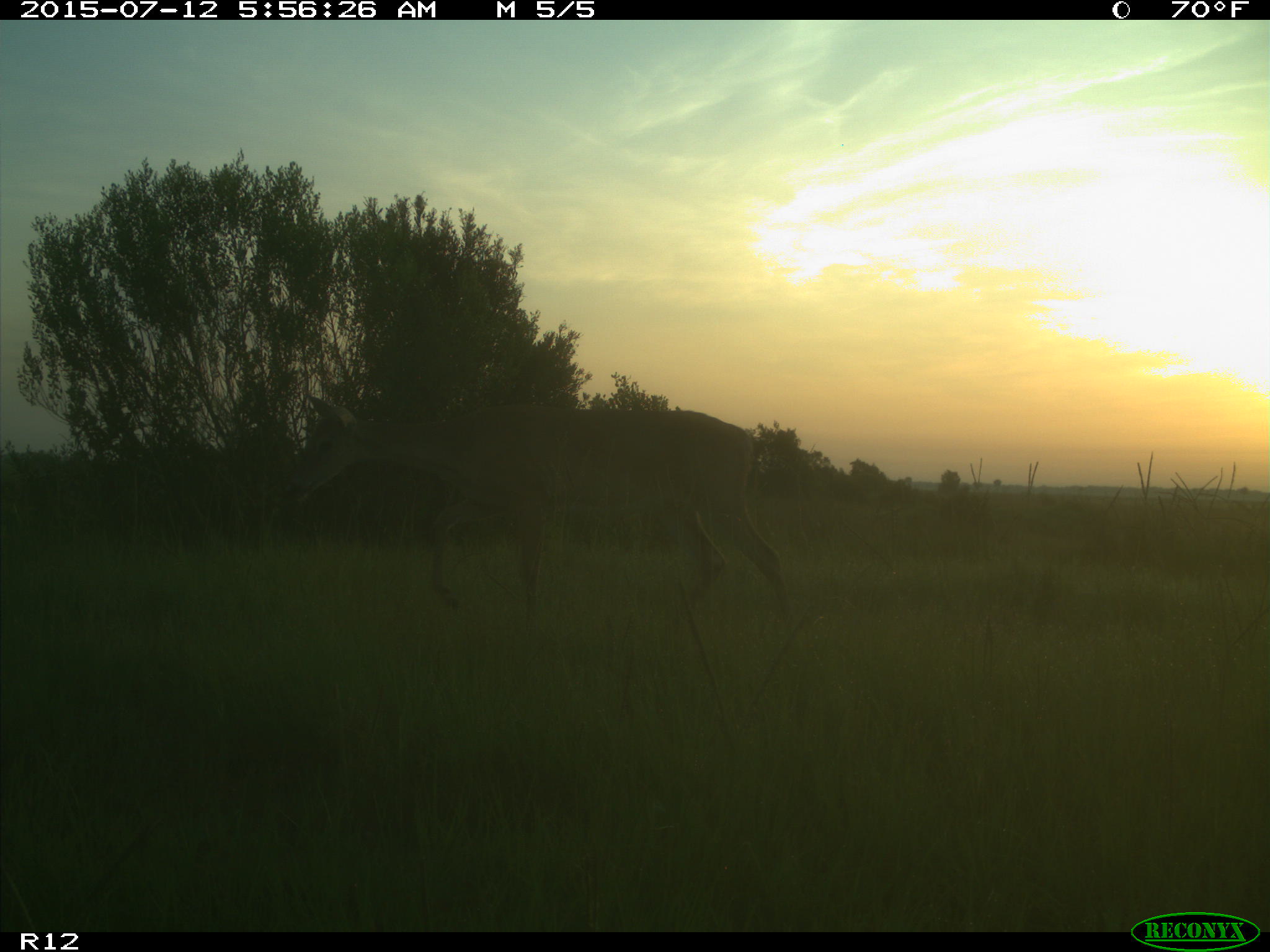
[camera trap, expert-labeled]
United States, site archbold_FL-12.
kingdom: Animalia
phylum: Chordata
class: Mammalia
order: Artiodactyla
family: Cervidae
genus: Odocoileus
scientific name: Odocoileus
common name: deer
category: unidentified deer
Unidentified deer (deer) (Odocoileus).